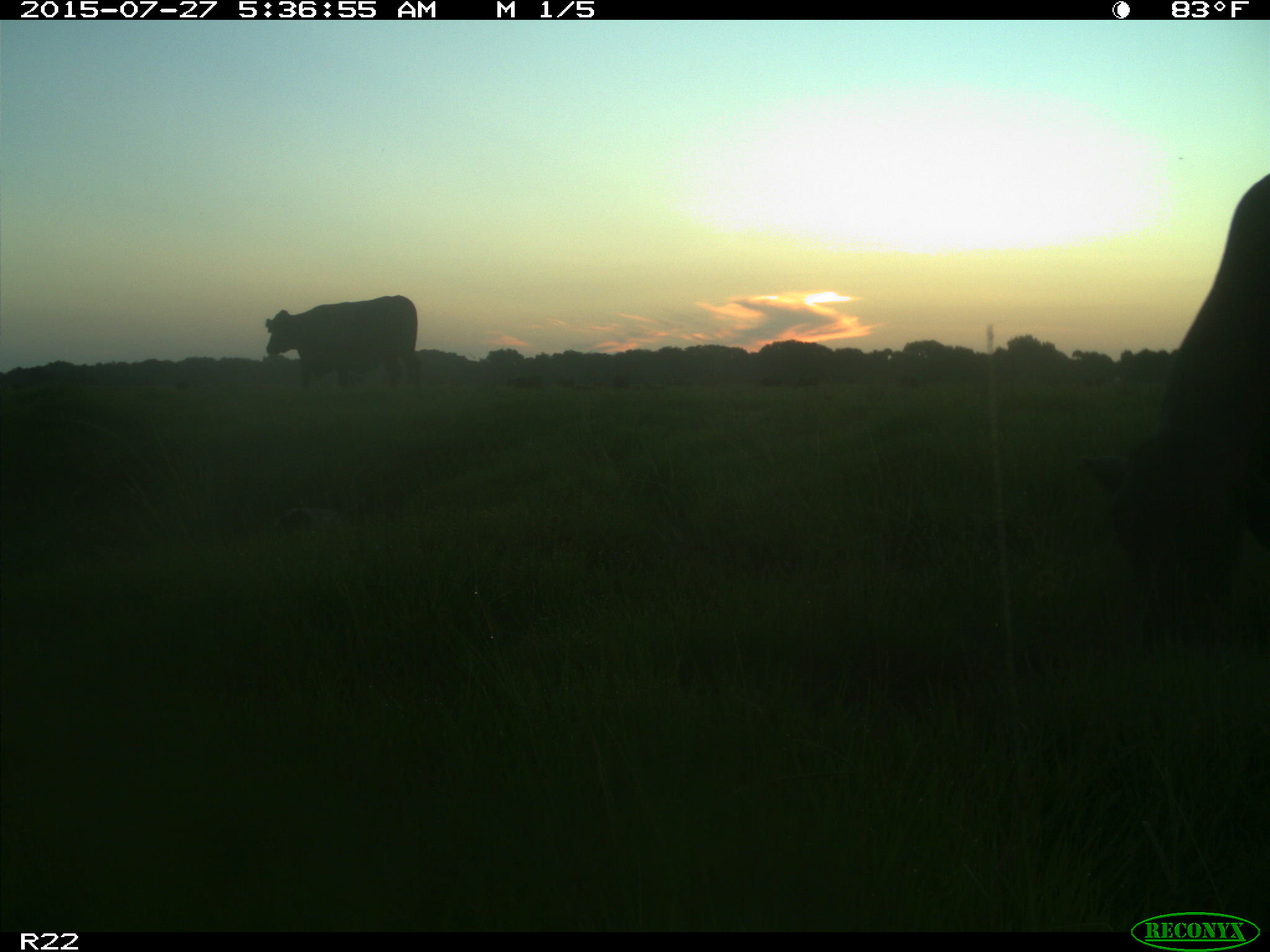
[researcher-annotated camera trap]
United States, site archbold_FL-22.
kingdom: Animalia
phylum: Chordata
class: Mammalia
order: Artiodactyla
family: Bovidae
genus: Bos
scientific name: Bos taurus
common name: domestic cow